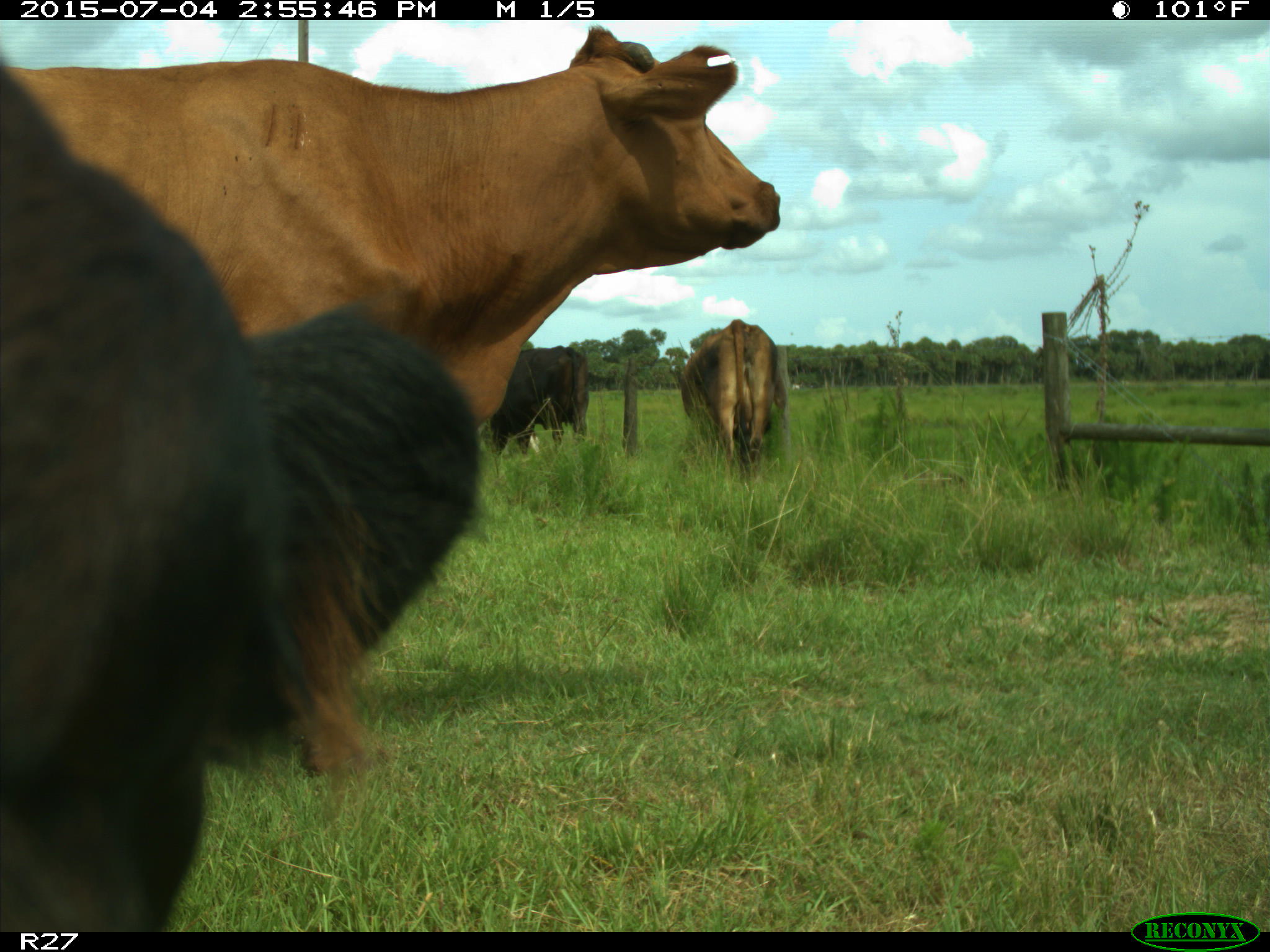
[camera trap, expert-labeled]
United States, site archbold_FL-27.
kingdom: Animalia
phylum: Chordata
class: Mammalia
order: Artiodactyla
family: Bovidae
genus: Bos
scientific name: Bos taurus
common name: domestic cow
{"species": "Bos taurus (domestic cow)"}